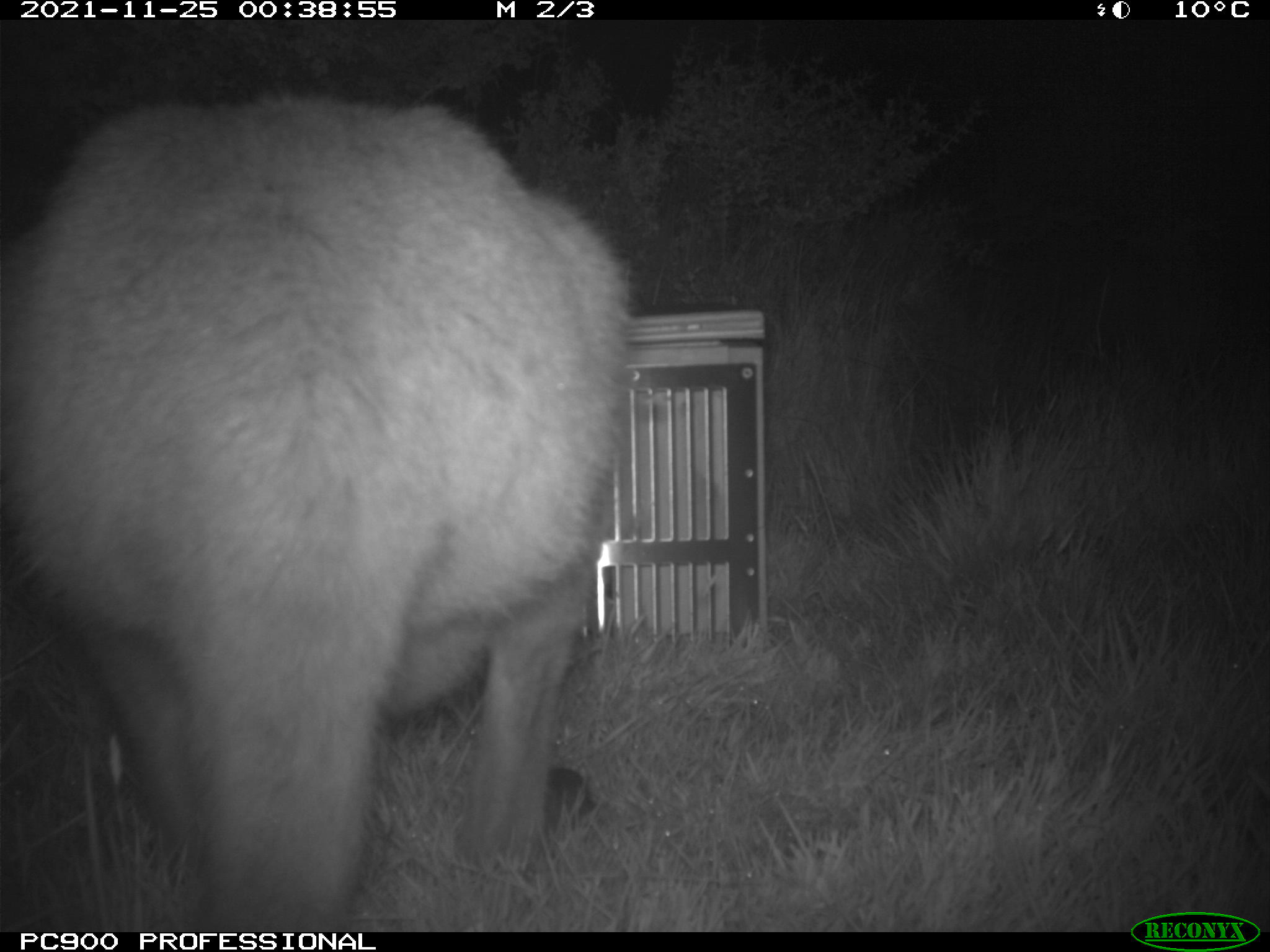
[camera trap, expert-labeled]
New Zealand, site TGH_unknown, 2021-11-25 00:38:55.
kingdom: Animalia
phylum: Chordata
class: Mammalia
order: Diprotodontia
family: Macropodidae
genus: Notamacropus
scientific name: Notamacropus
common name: wallaby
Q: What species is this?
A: Wallaby (Notamacropus).